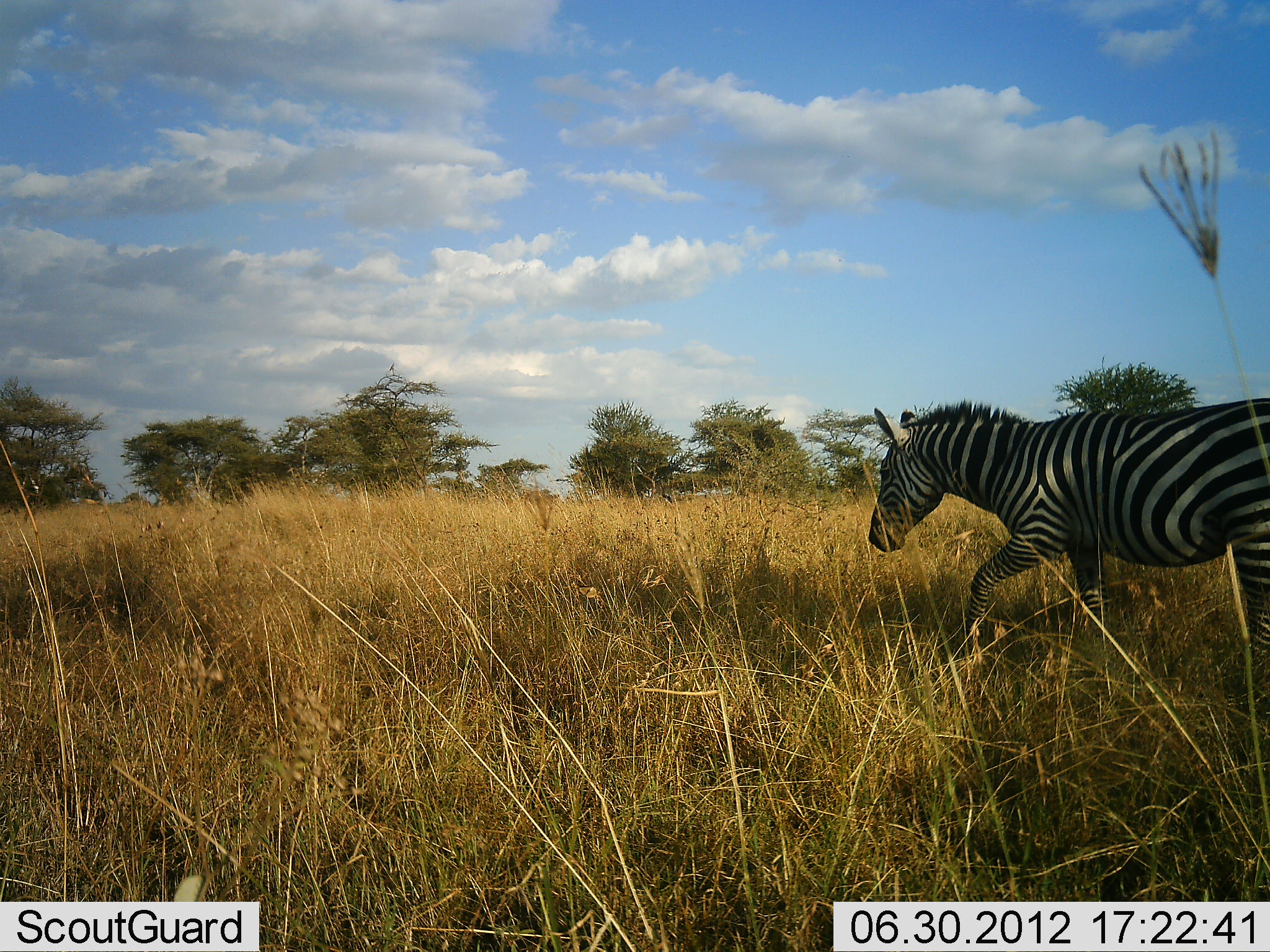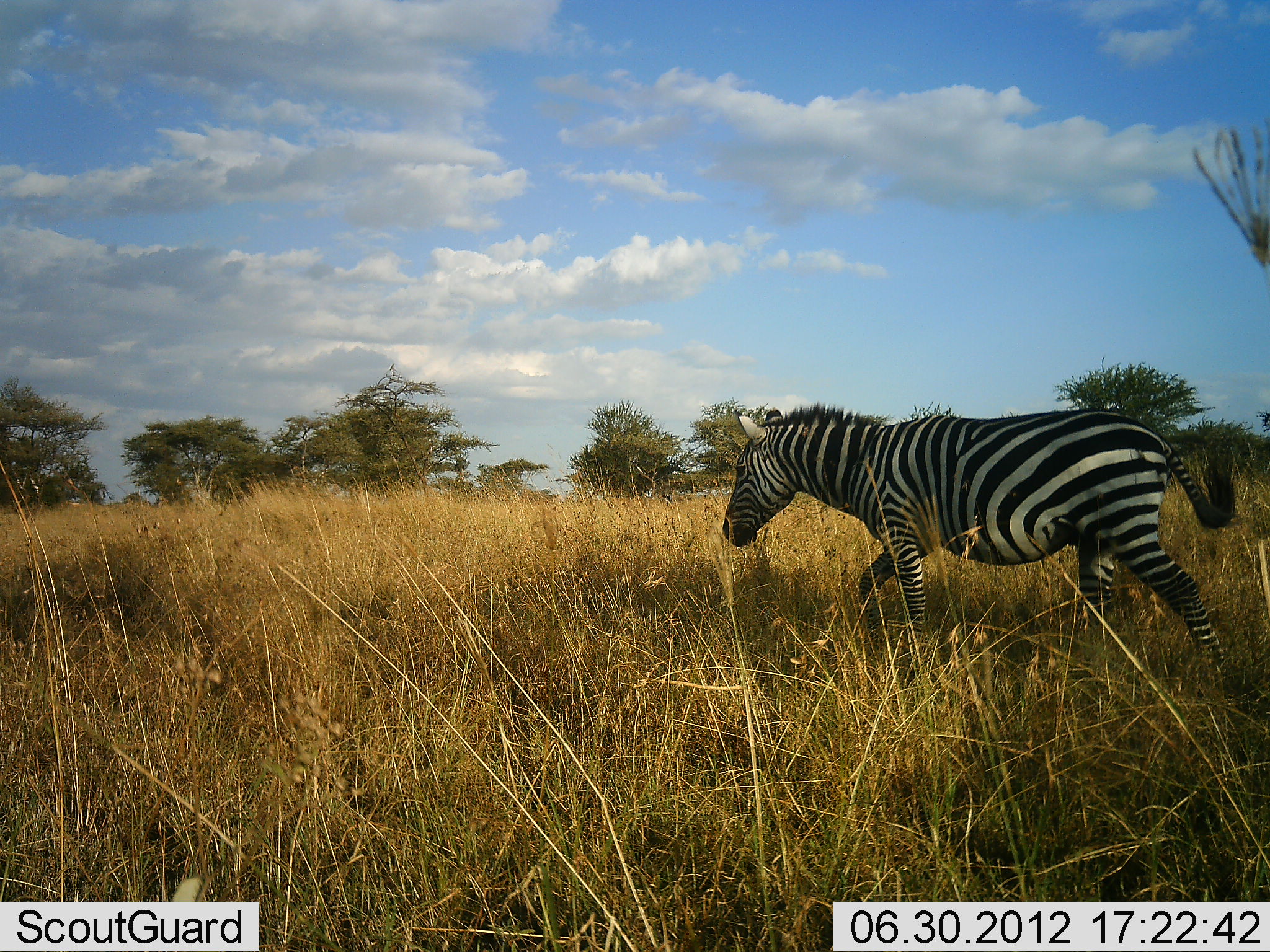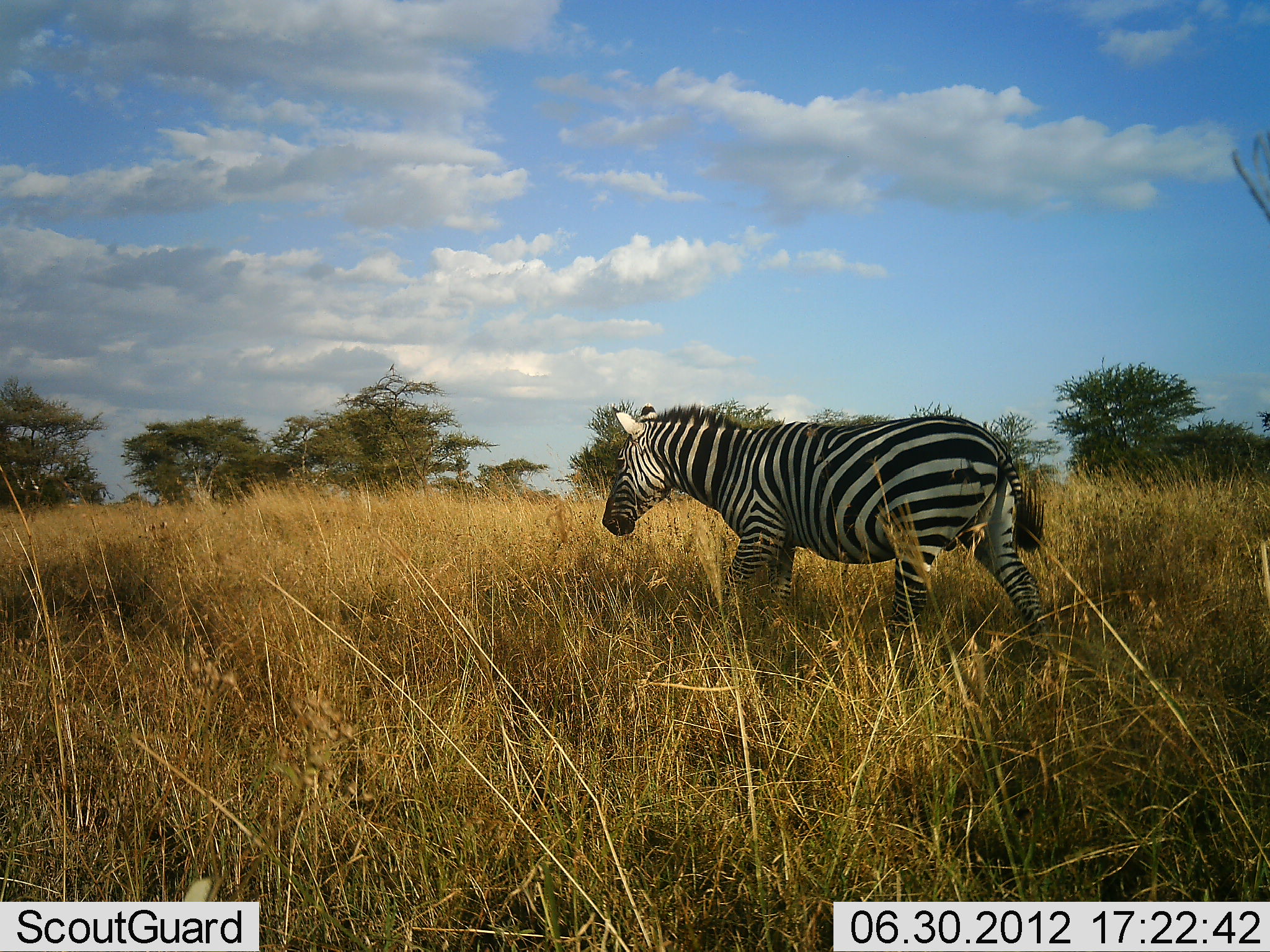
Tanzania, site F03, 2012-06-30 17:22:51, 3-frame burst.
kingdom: Animalia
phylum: Chordata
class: Mammalia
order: Perissodactyla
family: Equidae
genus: Equus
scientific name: Equus quagga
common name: plains zebra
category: zebra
Zebra (plains zebra) (Equus quagga), count 1. Behavior (volunteer vote fractions): standing 0%, resting 0%, moving 100%, interacting 0%. Young present (vote fraction): 0%. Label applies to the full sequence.